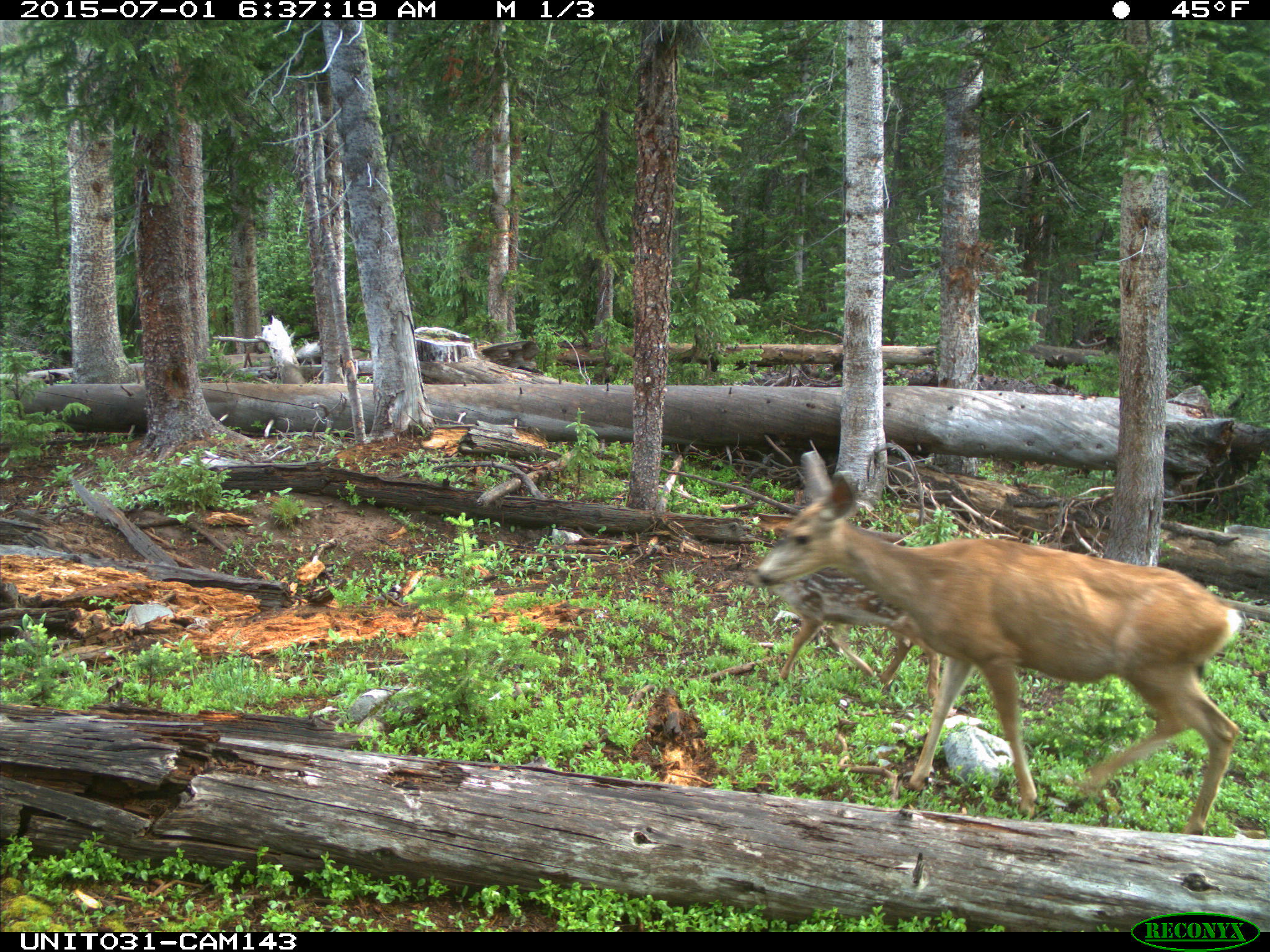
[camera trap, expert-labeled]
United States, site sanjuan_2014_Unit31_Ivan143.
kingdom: Animalia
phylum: Chordata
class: Mammalia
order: Artiodactyla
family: Cervidae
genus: Odocoileus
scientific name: Odocoileus hemionus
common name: mule deer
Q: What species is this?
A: Odocoileus hemionus (mule deer).